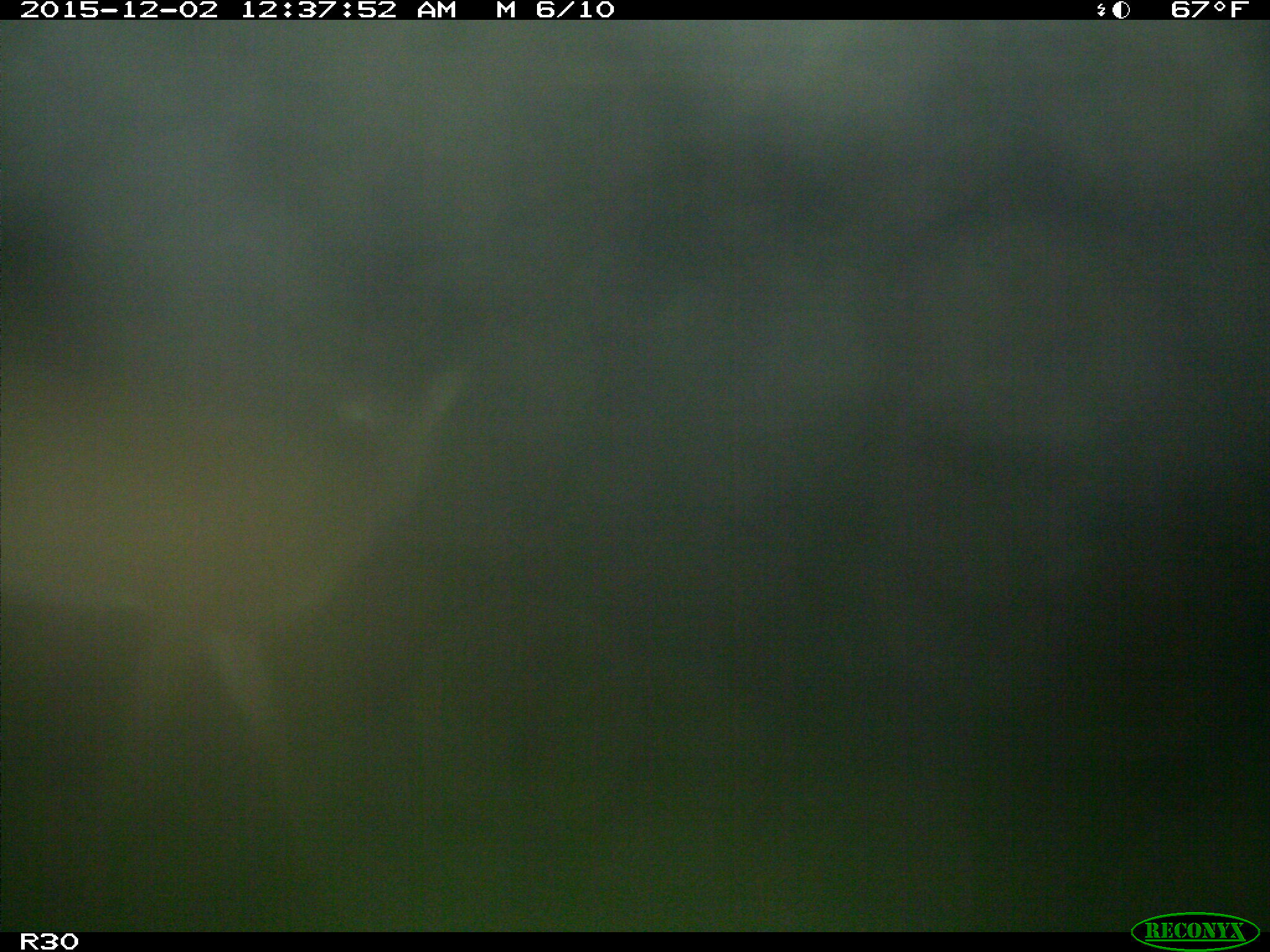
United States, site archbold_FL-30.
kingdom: Animalia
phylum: Chordata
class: Mammalia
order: Artiodactyla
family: Cervidae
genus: Odocoileus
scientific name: Odocoileus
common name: deer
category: unidentified deer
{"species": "unidentified deer (deer) (Odocoileus)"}